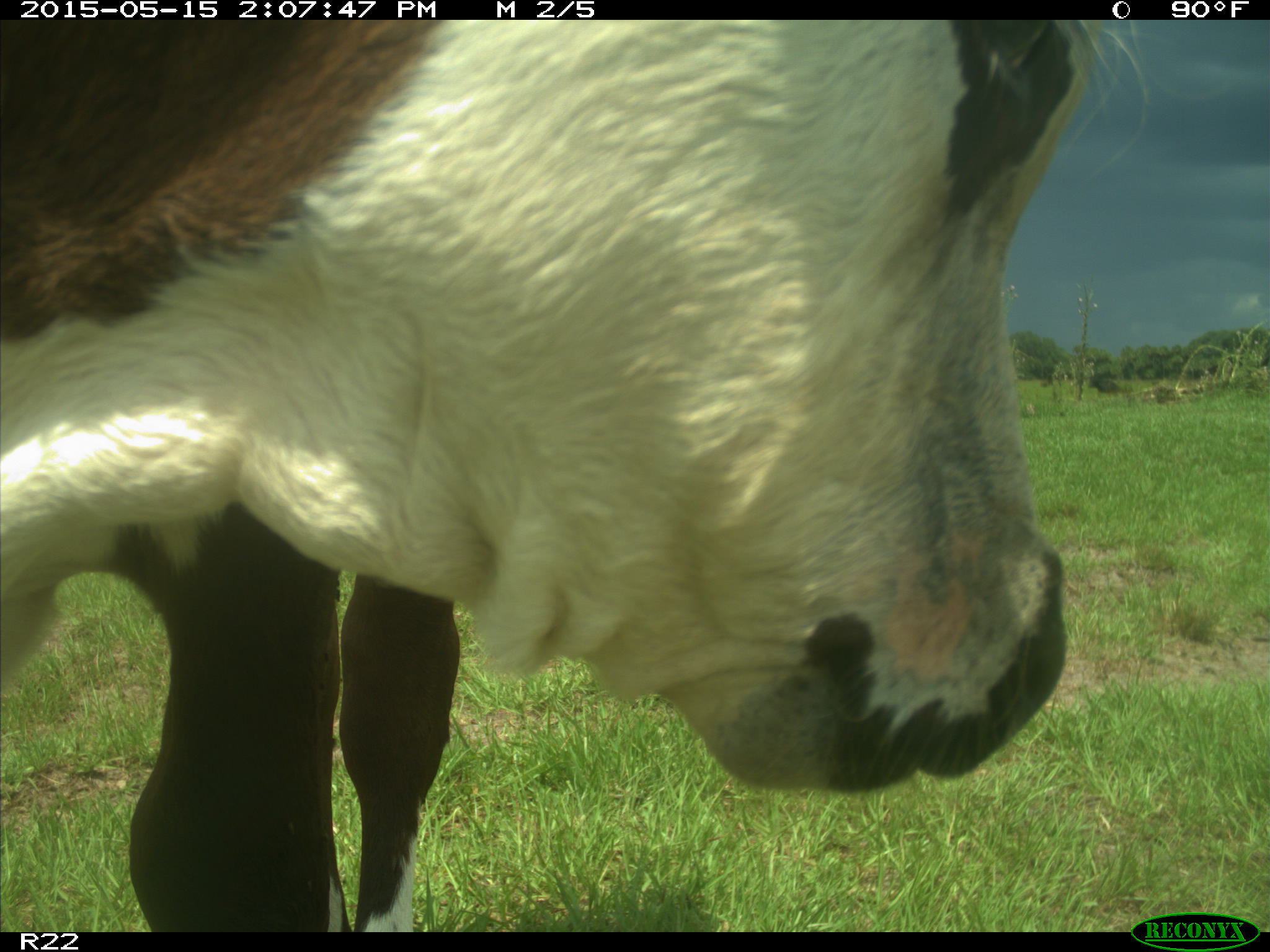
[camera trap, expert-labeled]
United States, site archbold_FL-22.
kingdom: Animalia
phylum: Chordata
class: Mammalia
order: Artiodactyla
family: Bovidae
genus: Bos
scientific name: Bos taurus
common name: domestic cow